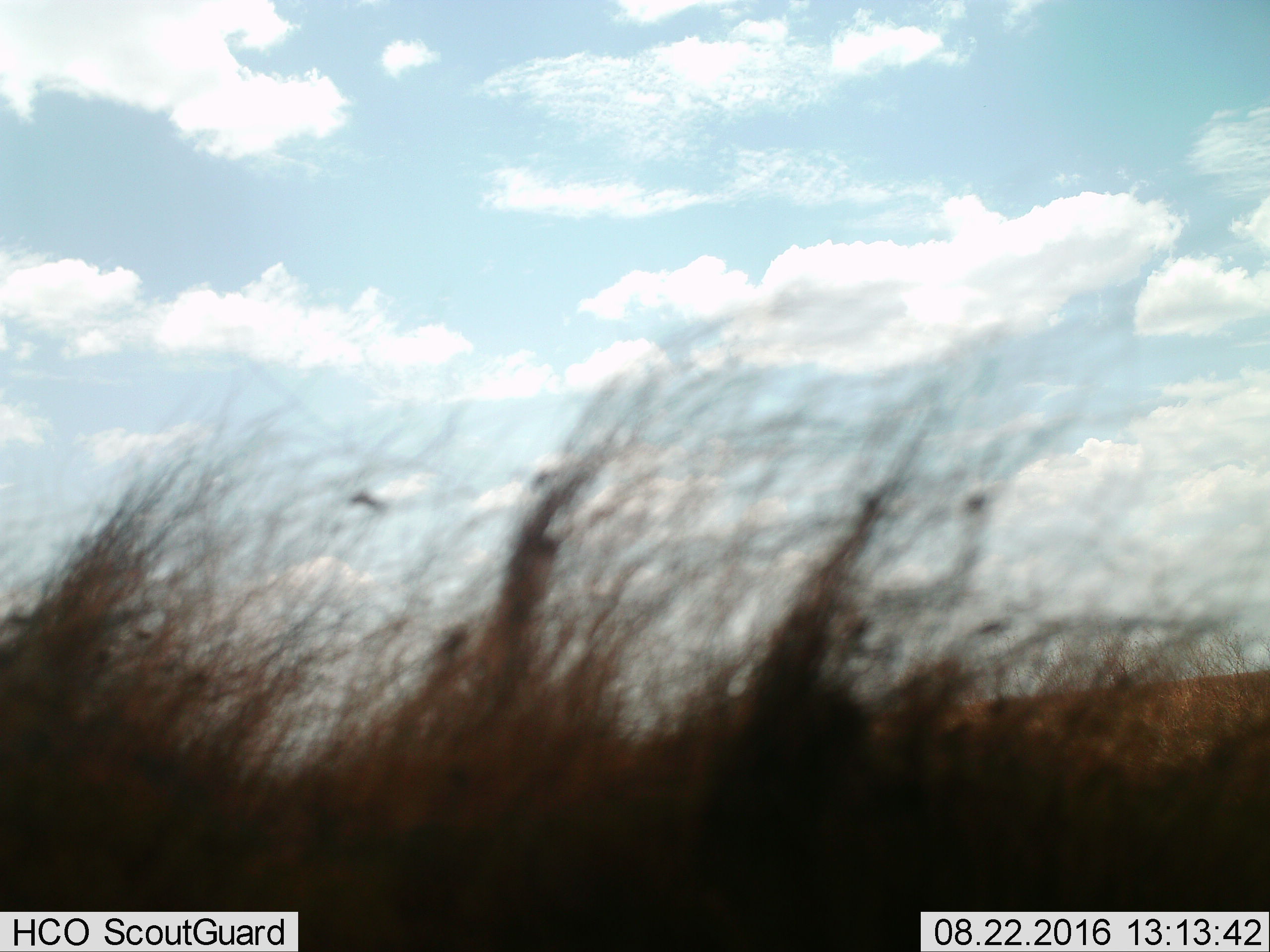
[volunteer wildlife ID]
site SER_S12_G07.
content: unidentified animal